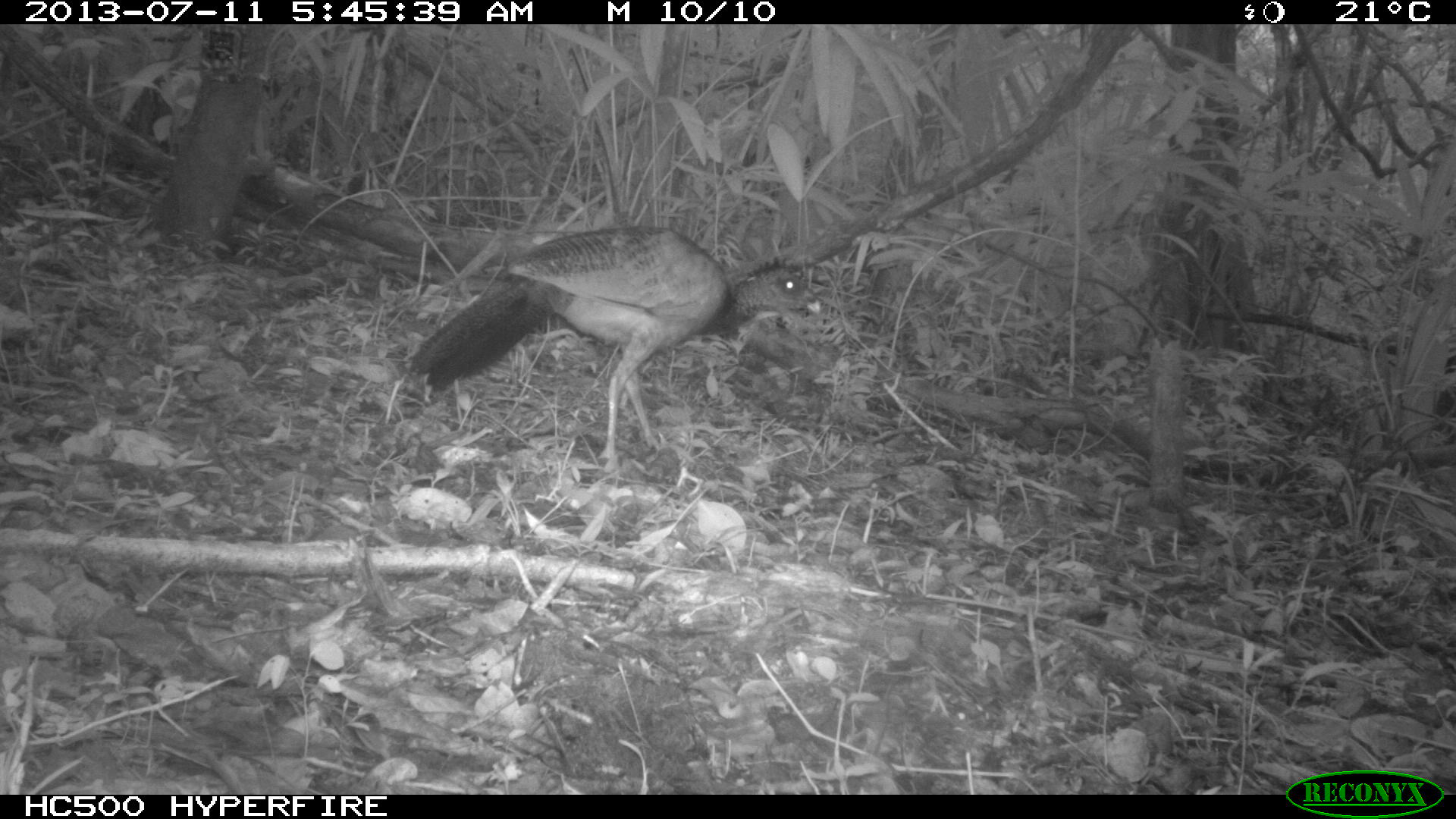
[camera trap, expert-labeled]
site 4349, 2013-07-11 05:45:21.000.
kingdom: Animalia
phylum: Chordata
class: Aves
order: Galliformes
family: Cracidae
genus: Crax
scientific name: Crax rubra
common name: great curassow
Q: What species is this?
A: Crax rubra (great curassow).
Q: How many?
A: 1.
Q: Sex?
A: Female.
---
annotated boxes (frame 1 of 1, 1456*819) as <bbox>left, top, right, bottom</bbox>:
crax rubra: <bbox>406, 226, 820, 469</bbox>